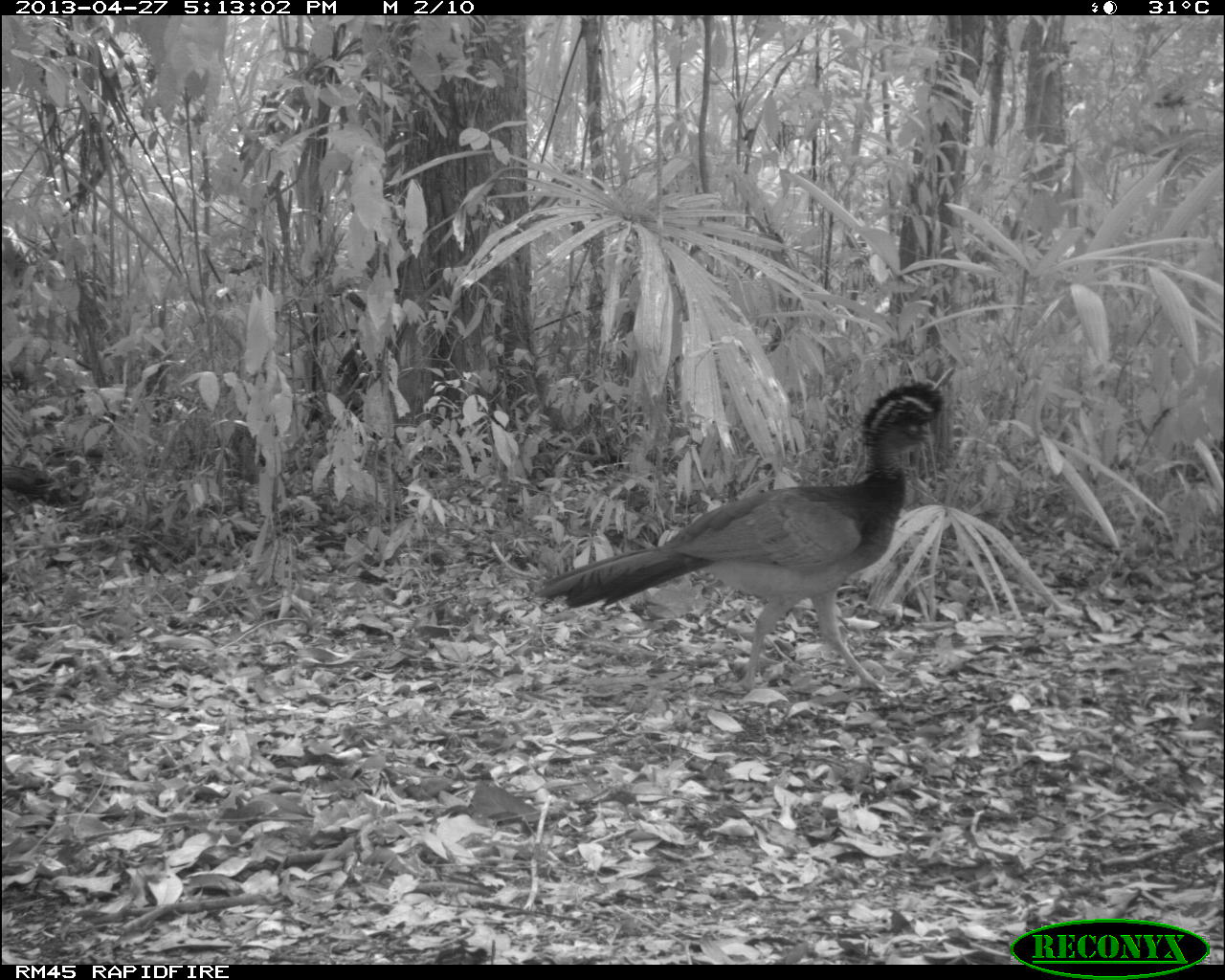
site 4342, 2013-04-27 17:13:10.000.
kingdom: Animalia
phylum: Chordata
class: Aves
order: Galliformes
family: Cracidae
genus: Crax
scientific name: Crax rubra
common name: great curassow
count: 1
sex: female